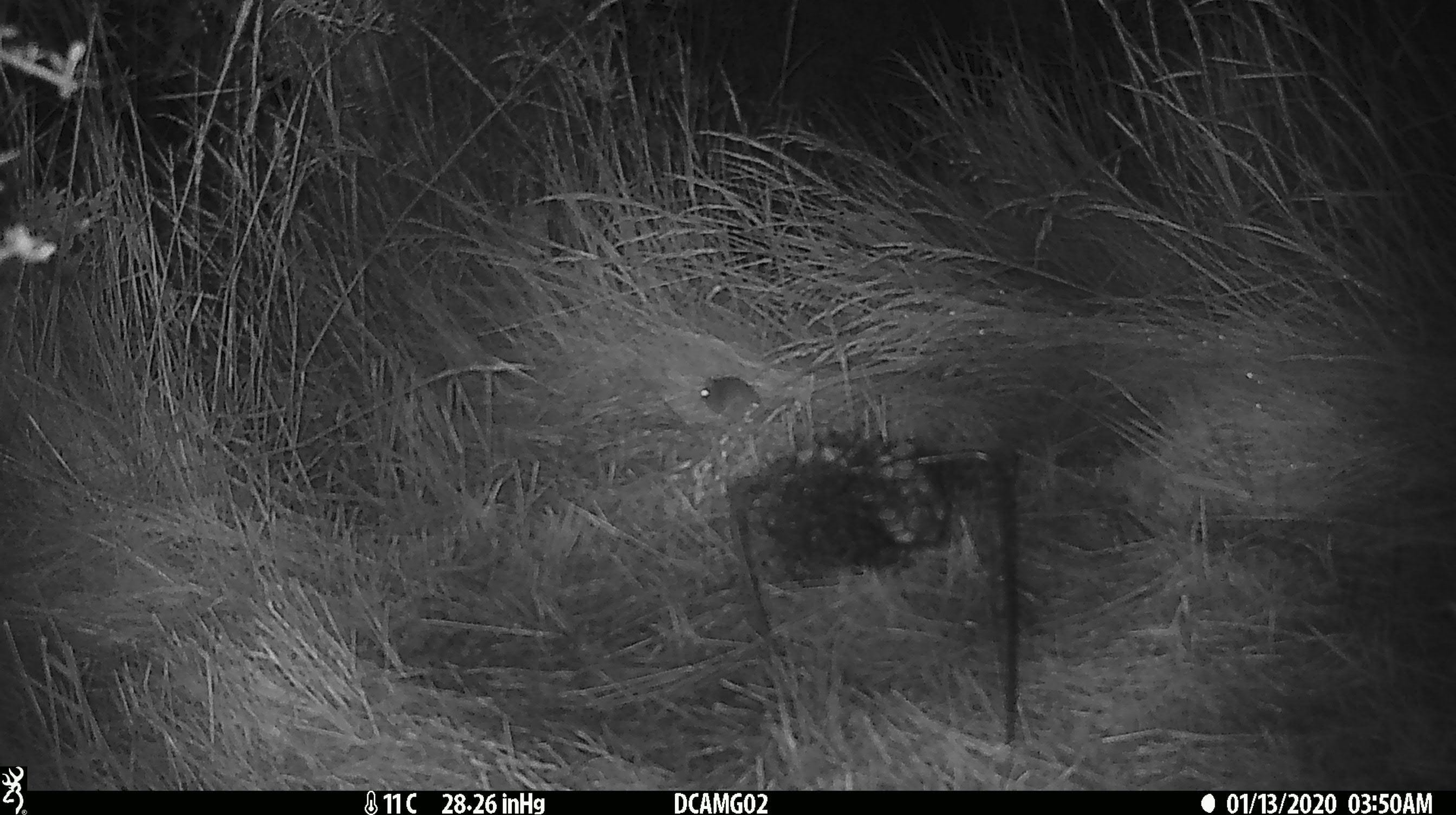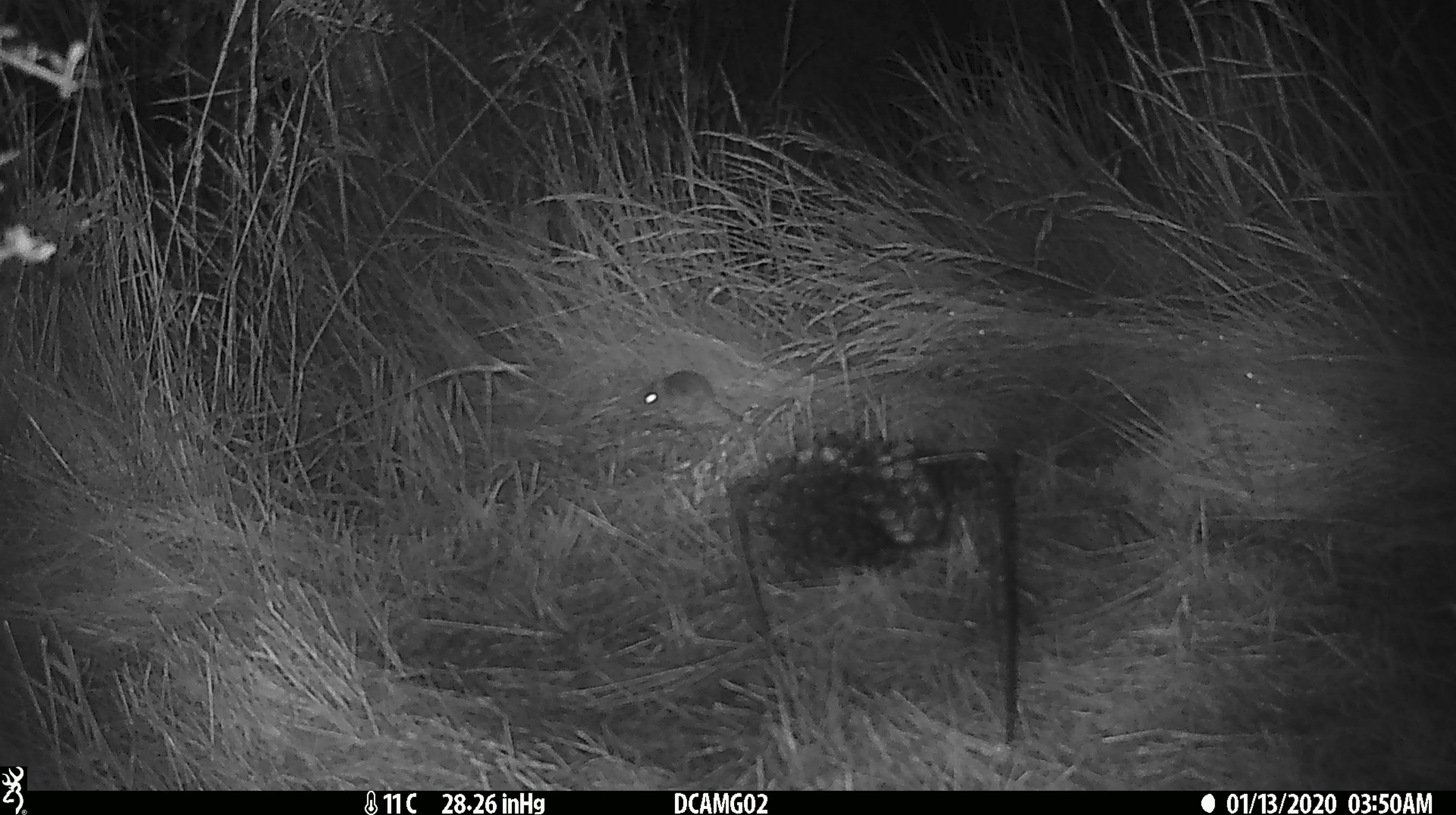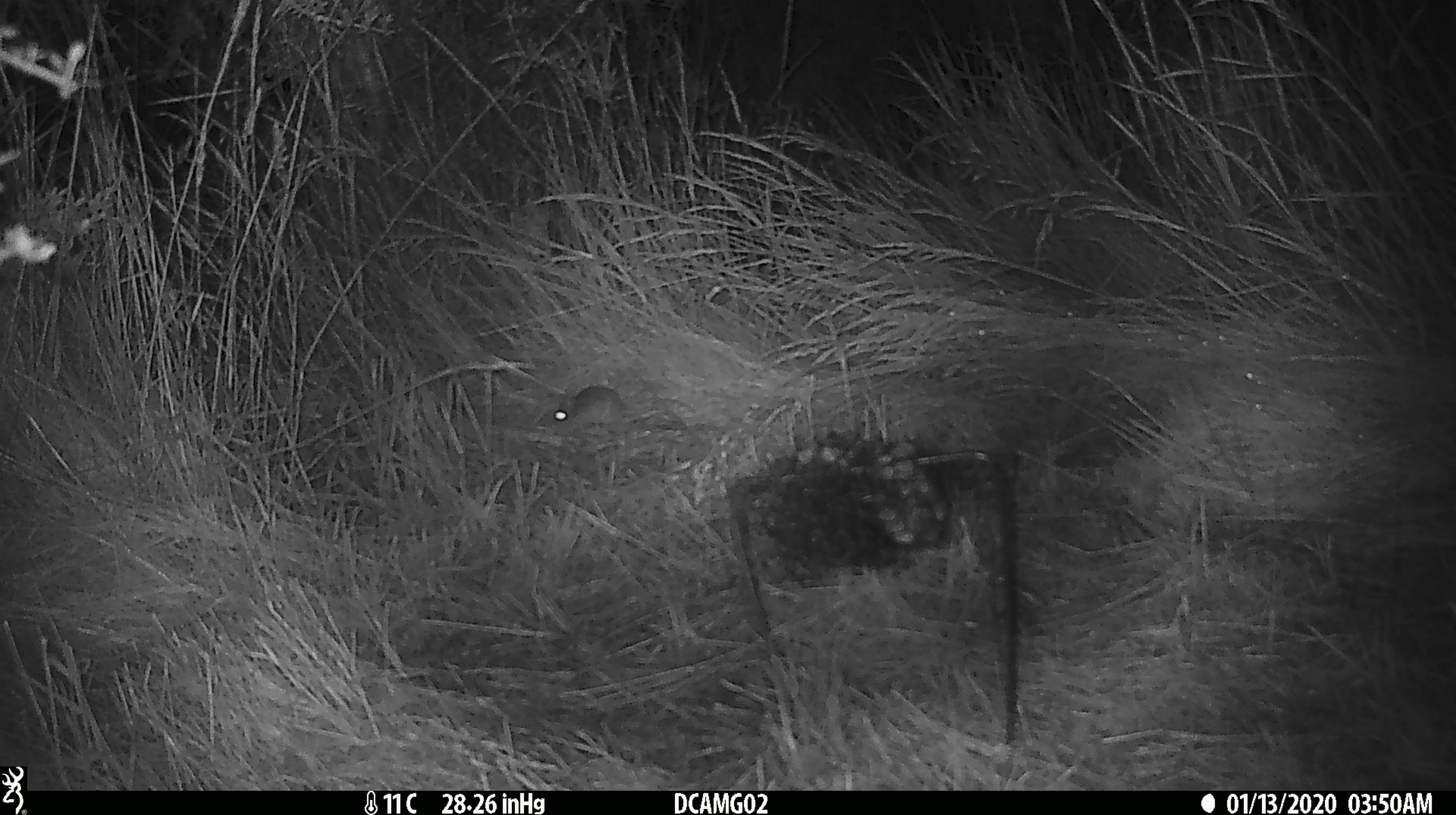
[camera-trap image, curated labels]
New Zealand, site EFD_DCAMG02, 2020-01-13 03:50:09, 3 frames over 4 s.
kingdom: Animalia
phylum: Chordata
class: Mammalia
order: Rodentia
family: Muridae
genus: Mus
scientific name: Mus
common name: mouse